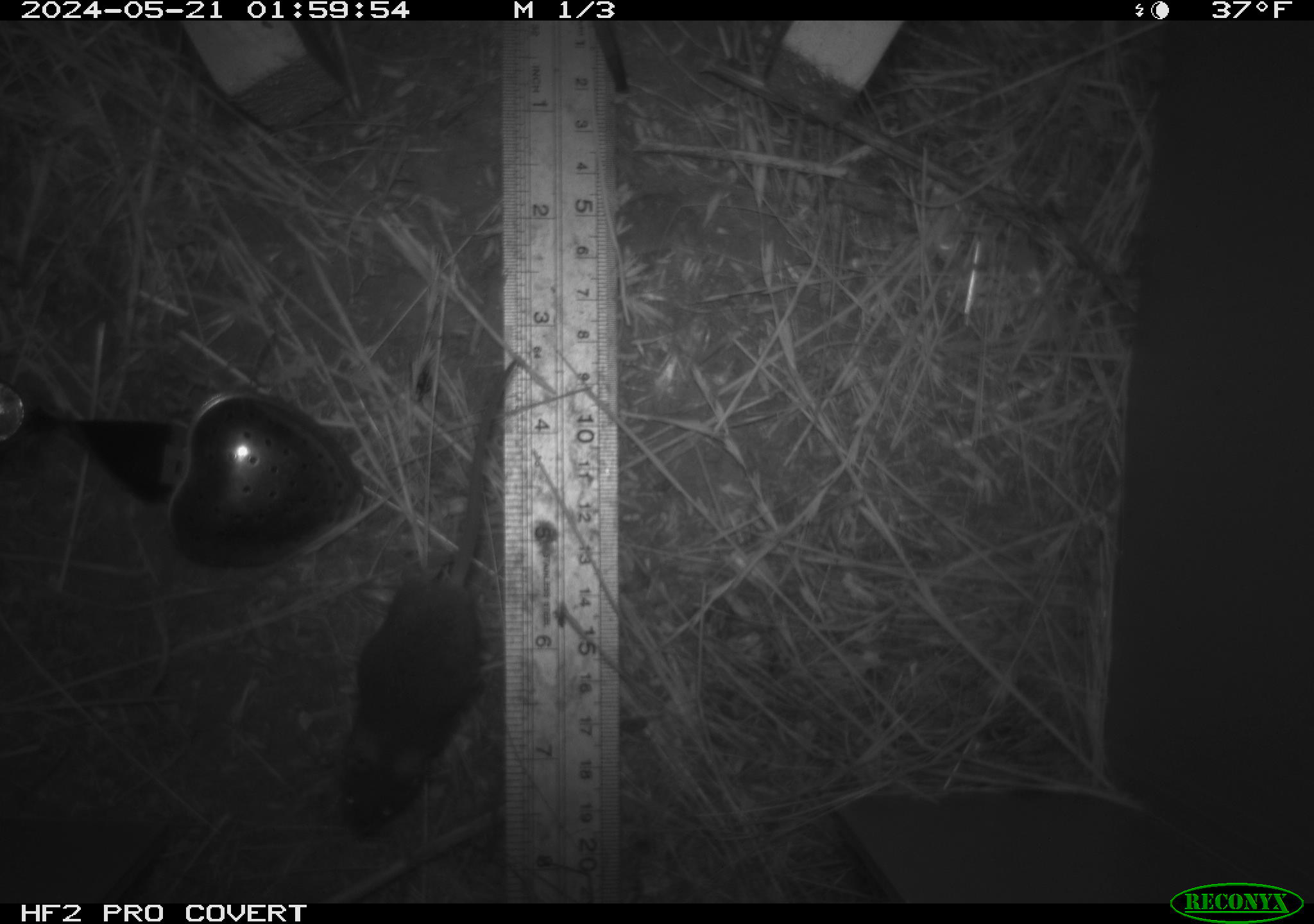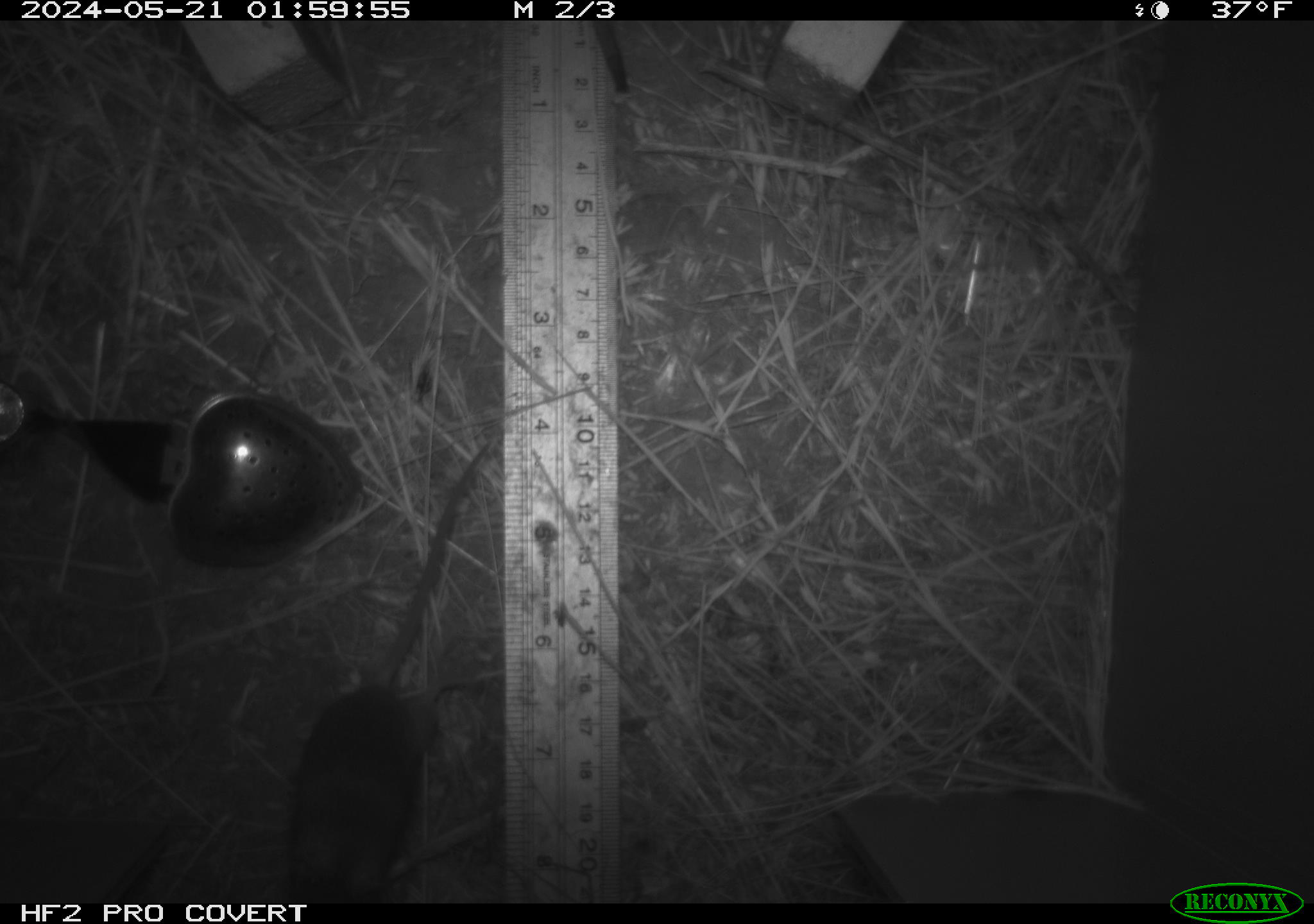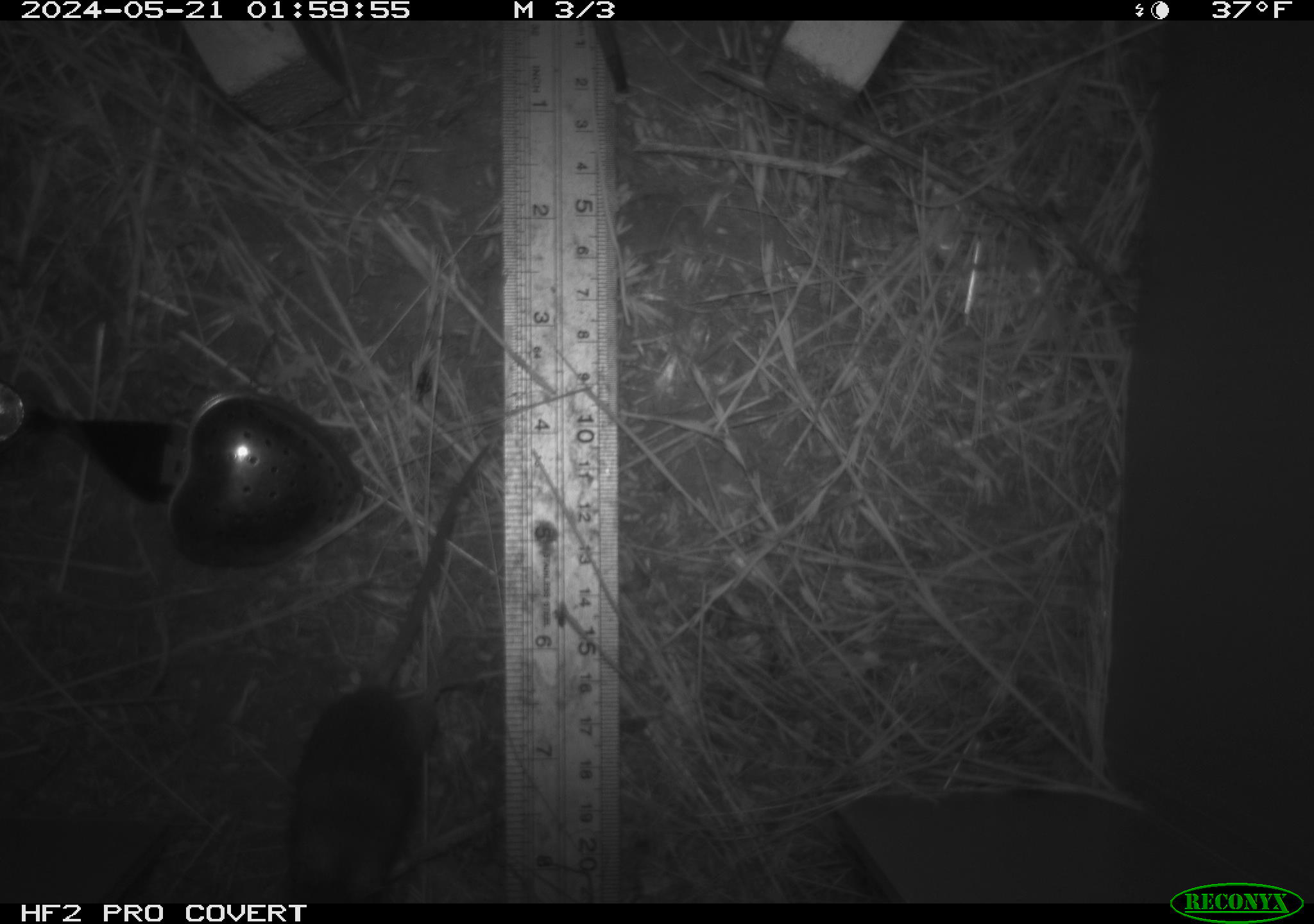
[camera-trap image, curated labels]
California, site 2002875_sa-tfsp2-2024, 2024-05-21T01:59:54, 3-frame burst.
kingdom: Animalia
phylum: Chordata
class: Mammalia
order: Rodentia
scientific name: Rodentia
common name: mouse species